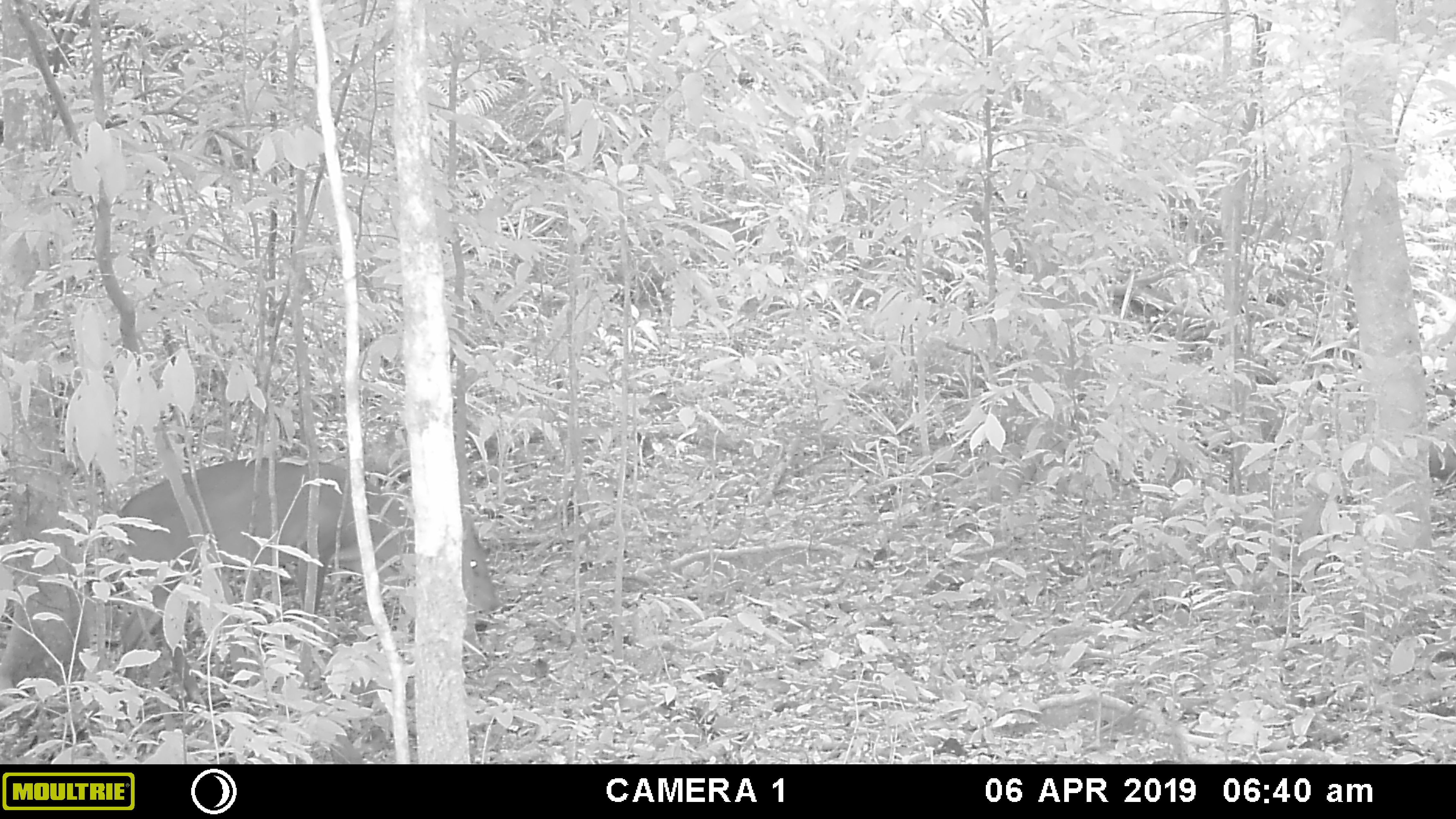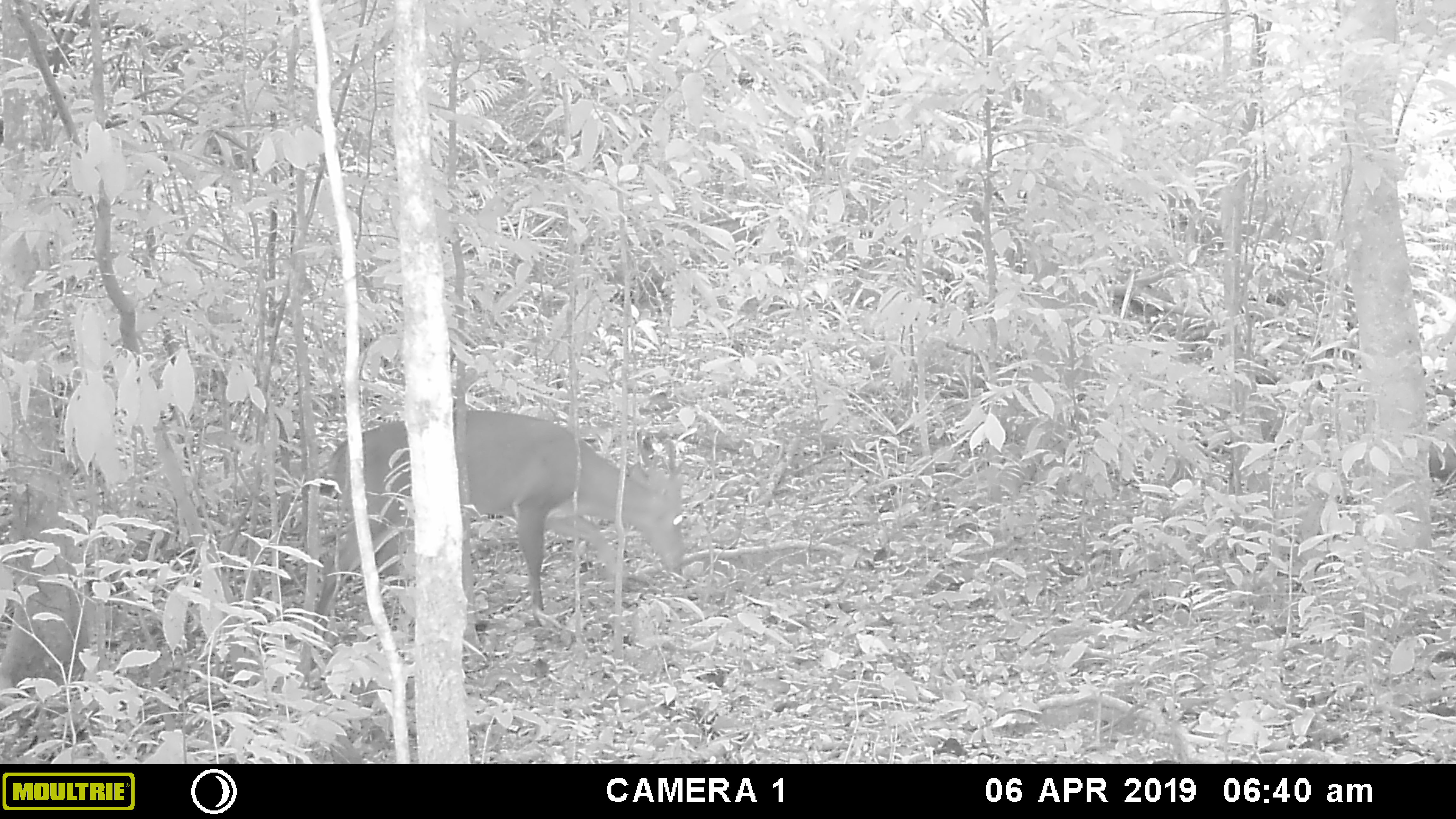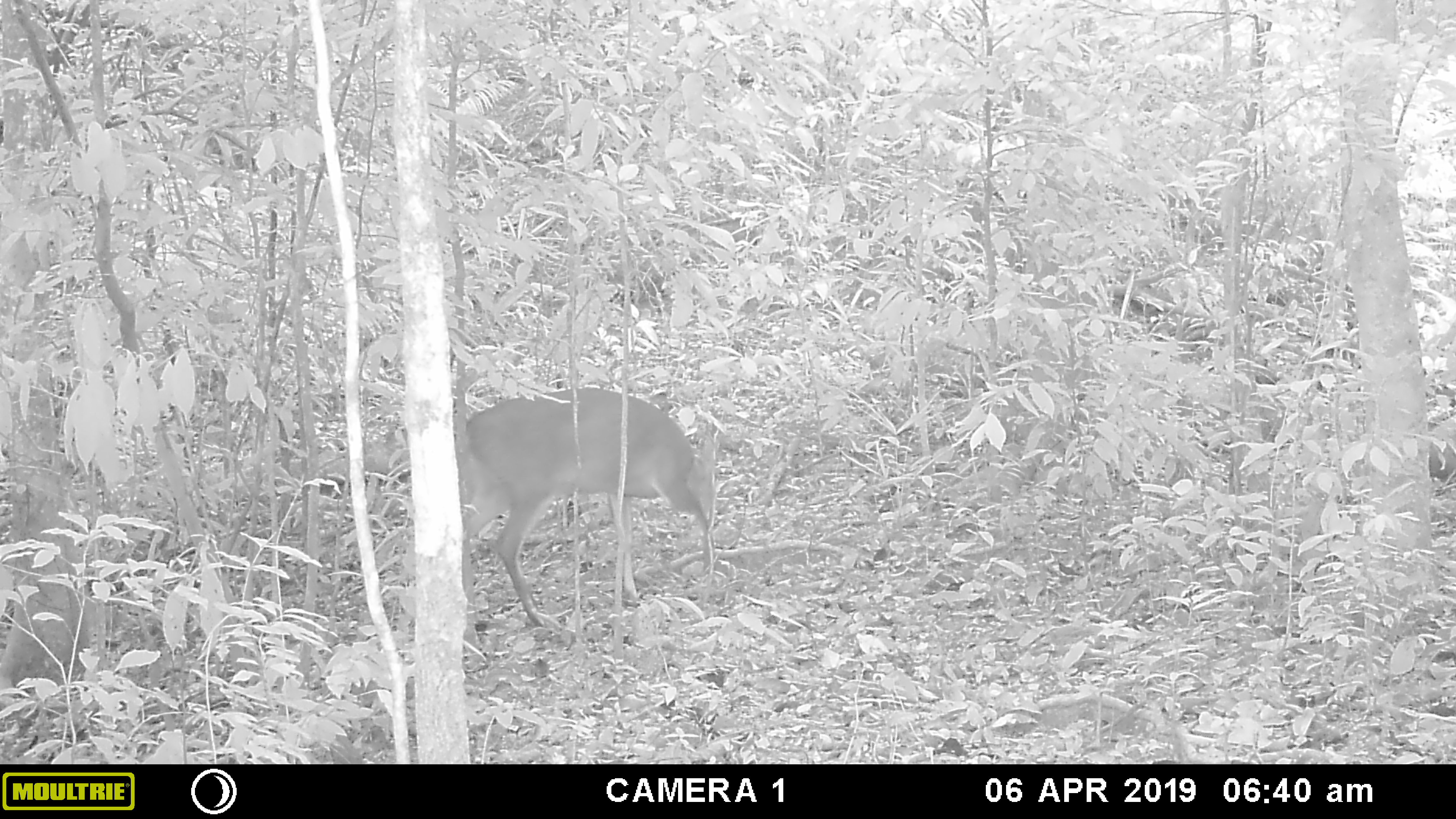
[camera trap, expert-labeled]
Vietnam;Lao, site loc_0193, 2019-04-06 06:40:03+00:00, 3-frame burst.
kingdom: Animalia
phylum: Chordata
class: Mammalia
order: Artiodactyla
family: Cervidae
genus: Muntiacus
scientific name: Muntiacus vuquangensis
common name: large-antlered muntjac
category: large antlered muntjac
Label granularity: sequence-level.